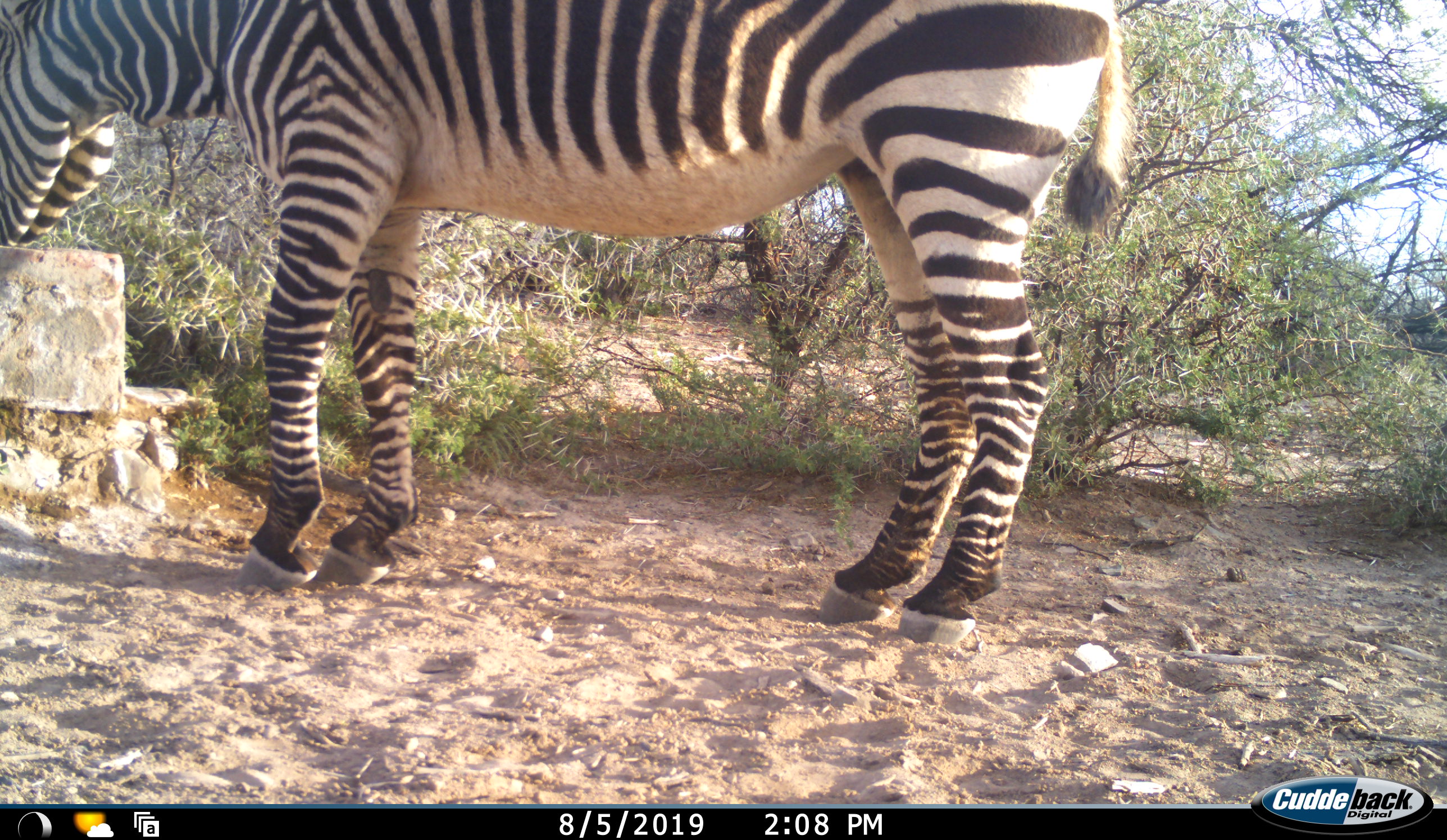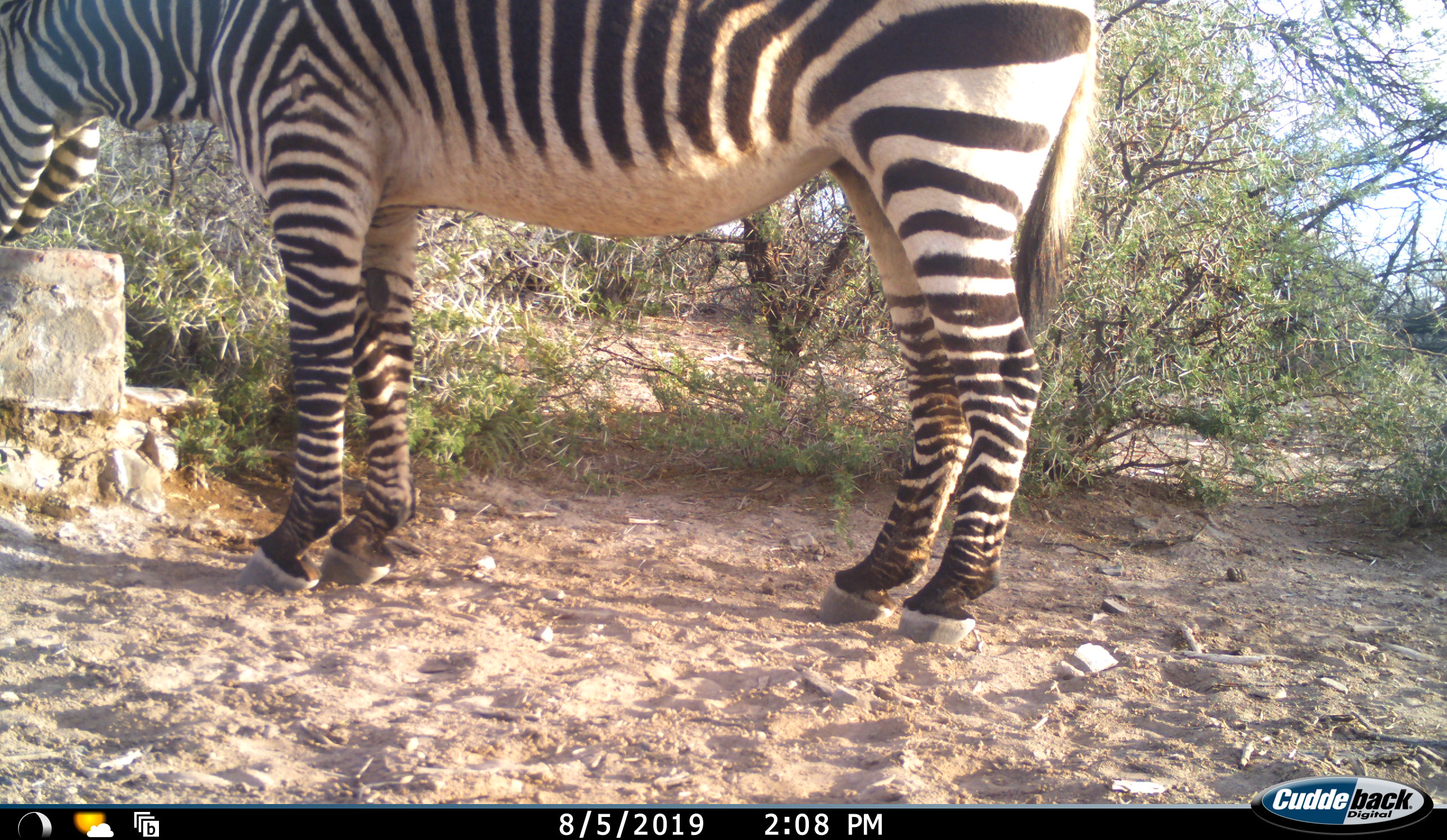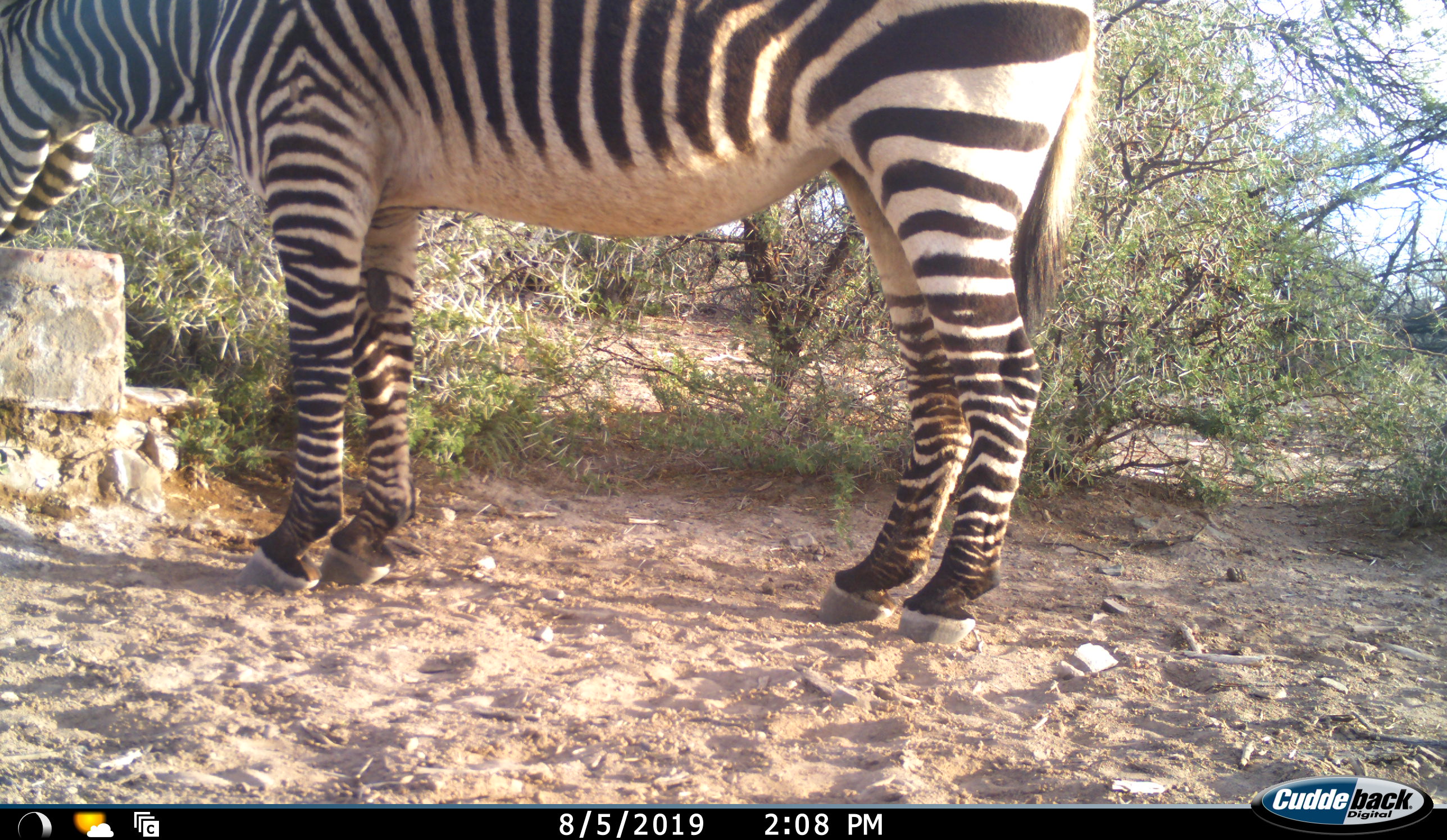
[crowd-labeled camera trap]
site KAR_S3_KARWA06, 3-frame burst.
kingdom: Animalia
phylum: Chordata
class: Mammalia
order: Perissodactyla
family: Equidae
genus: Equus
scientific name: Equus zebra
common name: mountain zebra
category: zebramountain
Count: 1.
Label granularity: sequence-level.